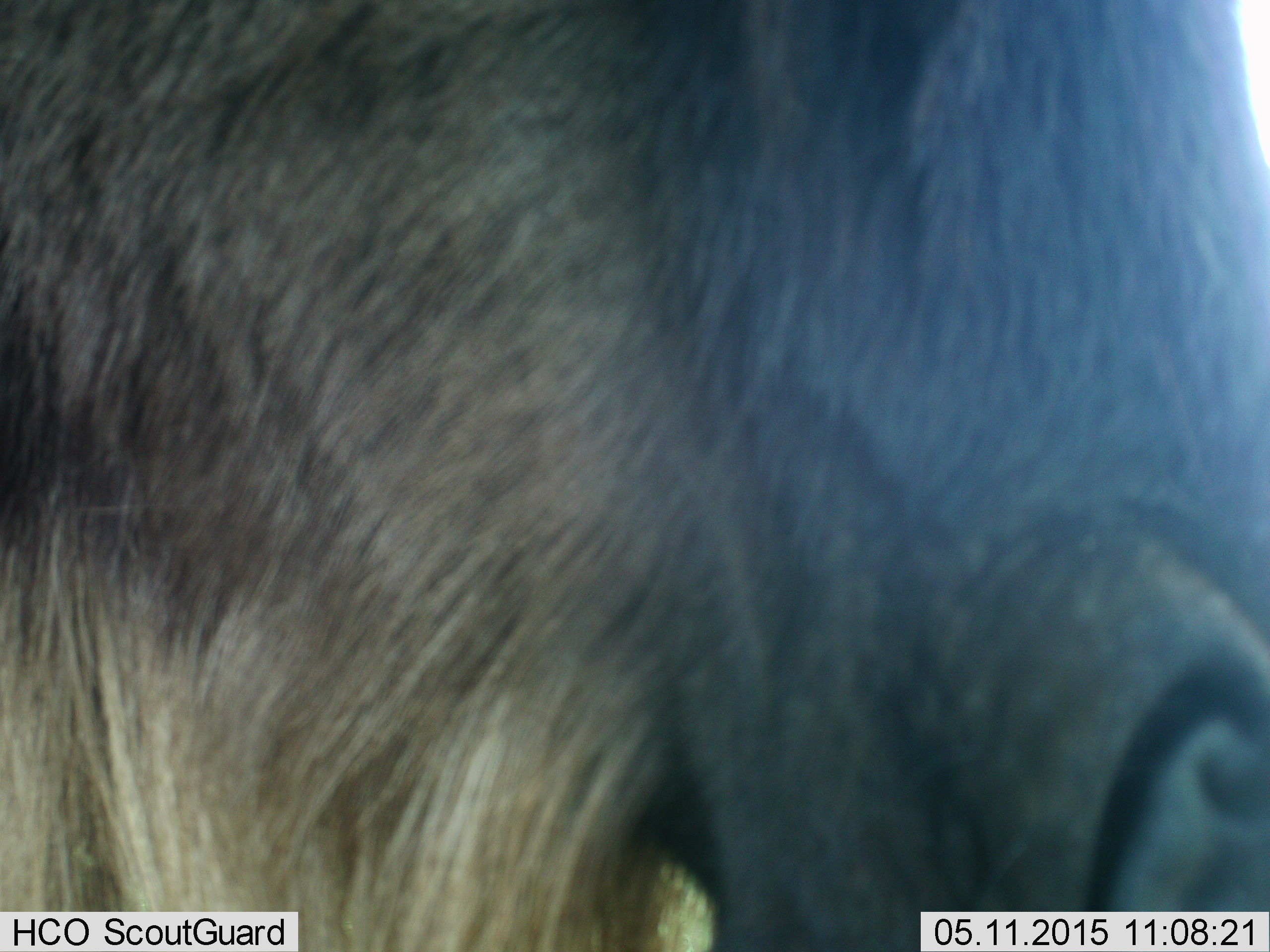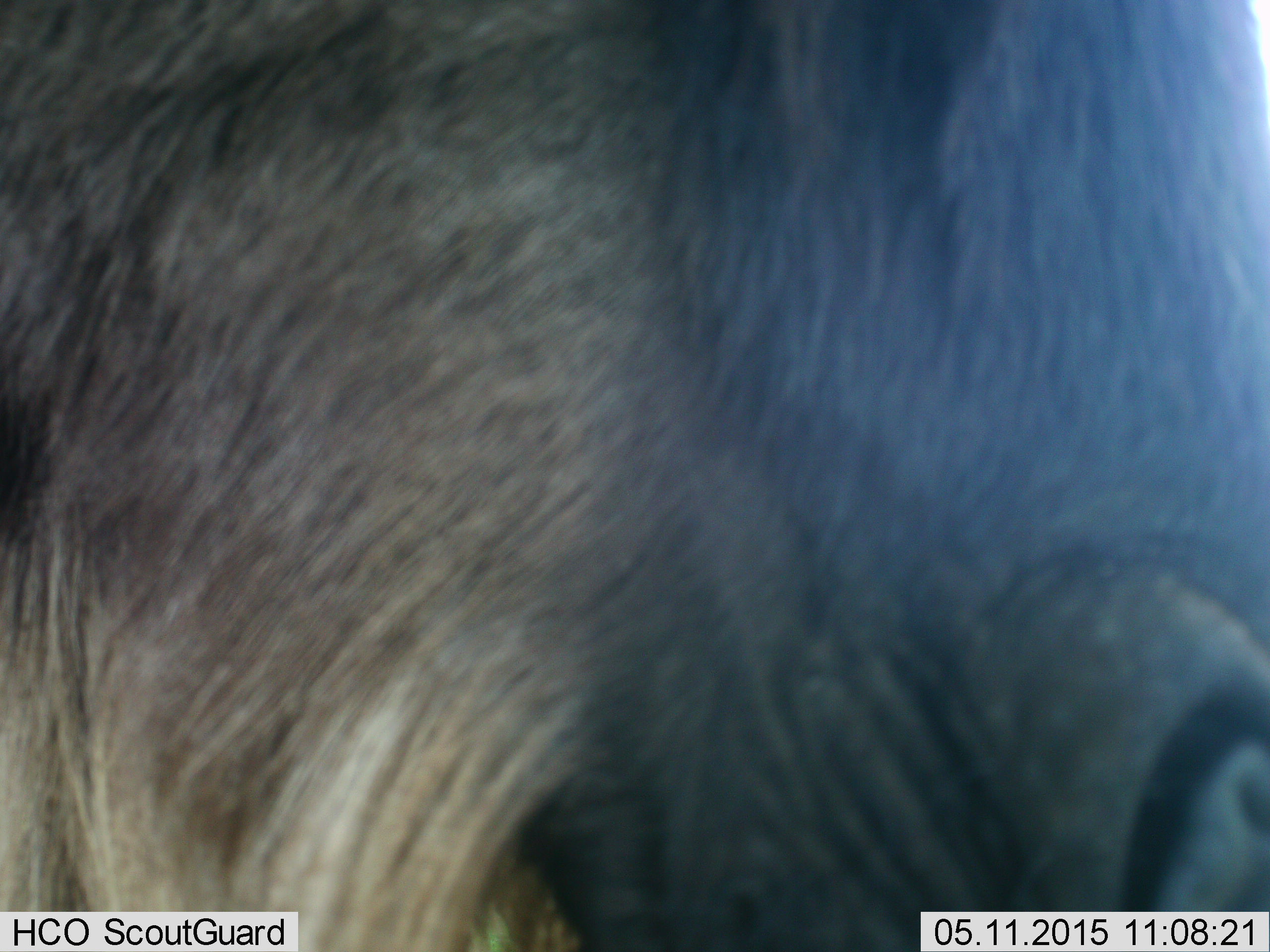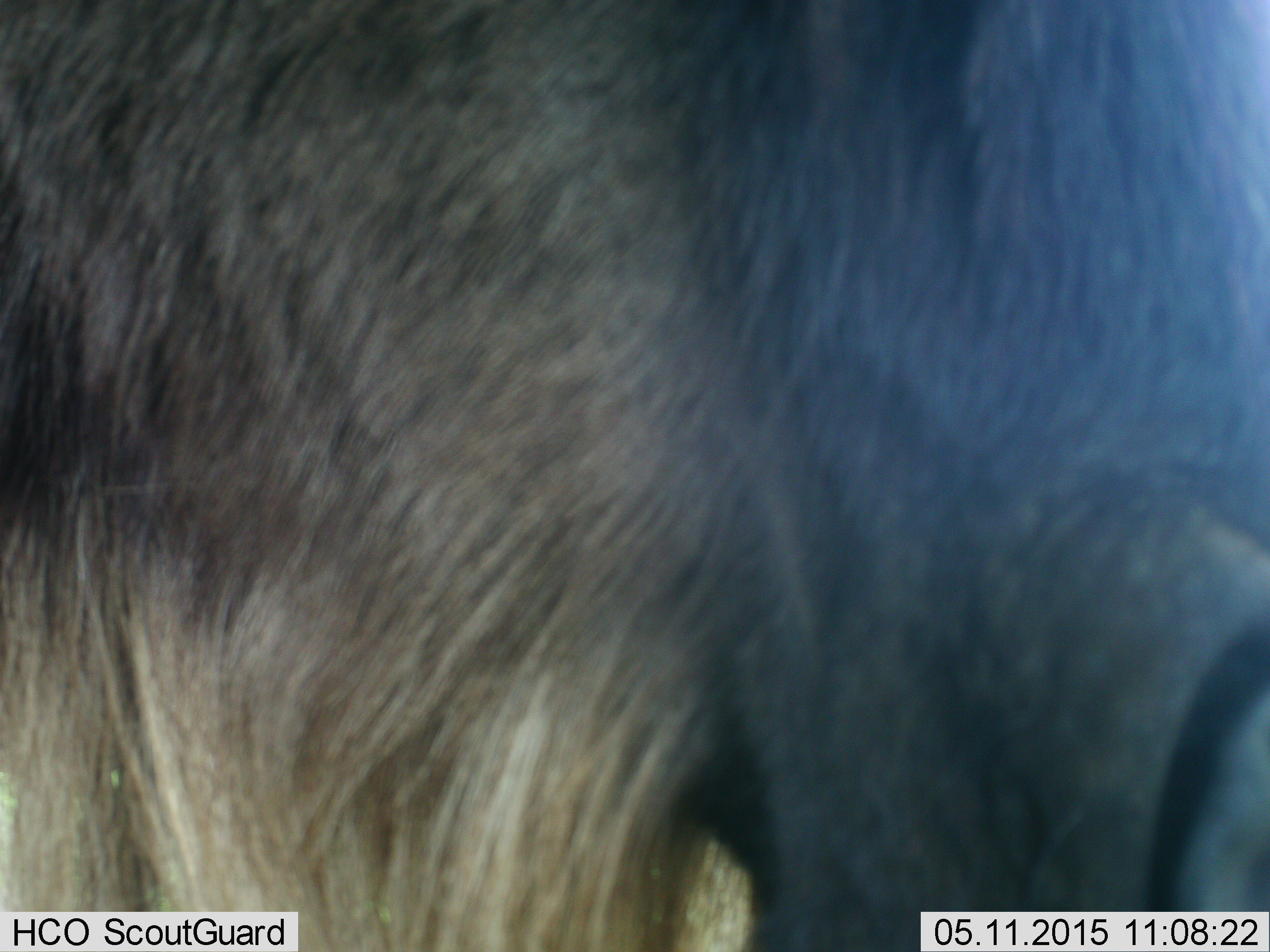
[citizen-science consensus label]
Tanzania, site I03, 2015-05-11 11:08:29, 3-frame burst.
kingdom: Animalia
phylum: Chordata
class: Mammalia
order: Artiodactyla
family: Bovidae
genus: Connochaetes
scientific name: Connochaetes taurinus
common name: blue wildebeest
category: wildebeest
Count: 1.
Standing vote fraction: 70%.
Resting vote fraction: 0%.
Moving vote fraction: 10%.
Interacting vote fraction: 10%.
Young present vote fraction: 0%.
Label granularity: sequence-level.